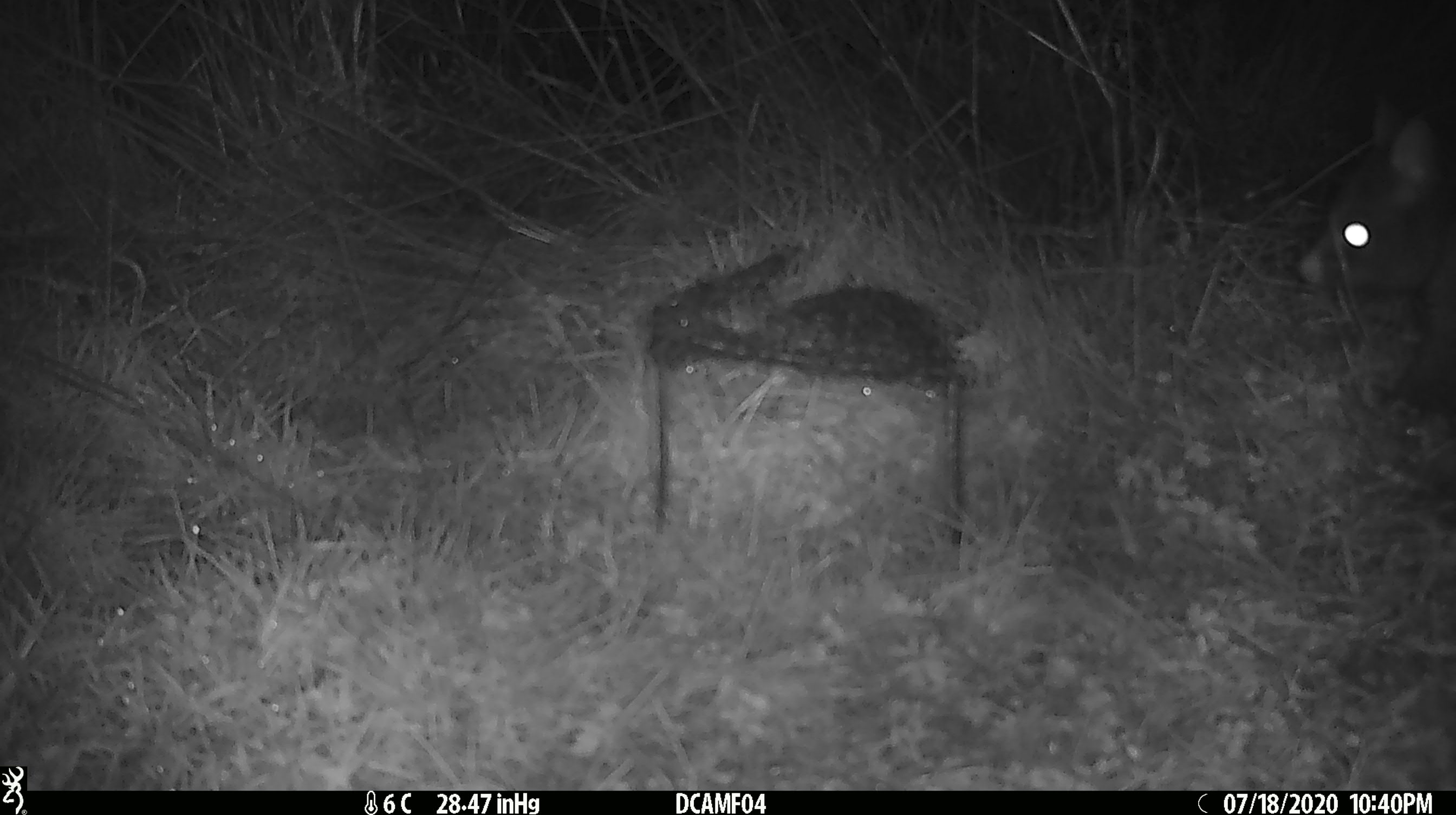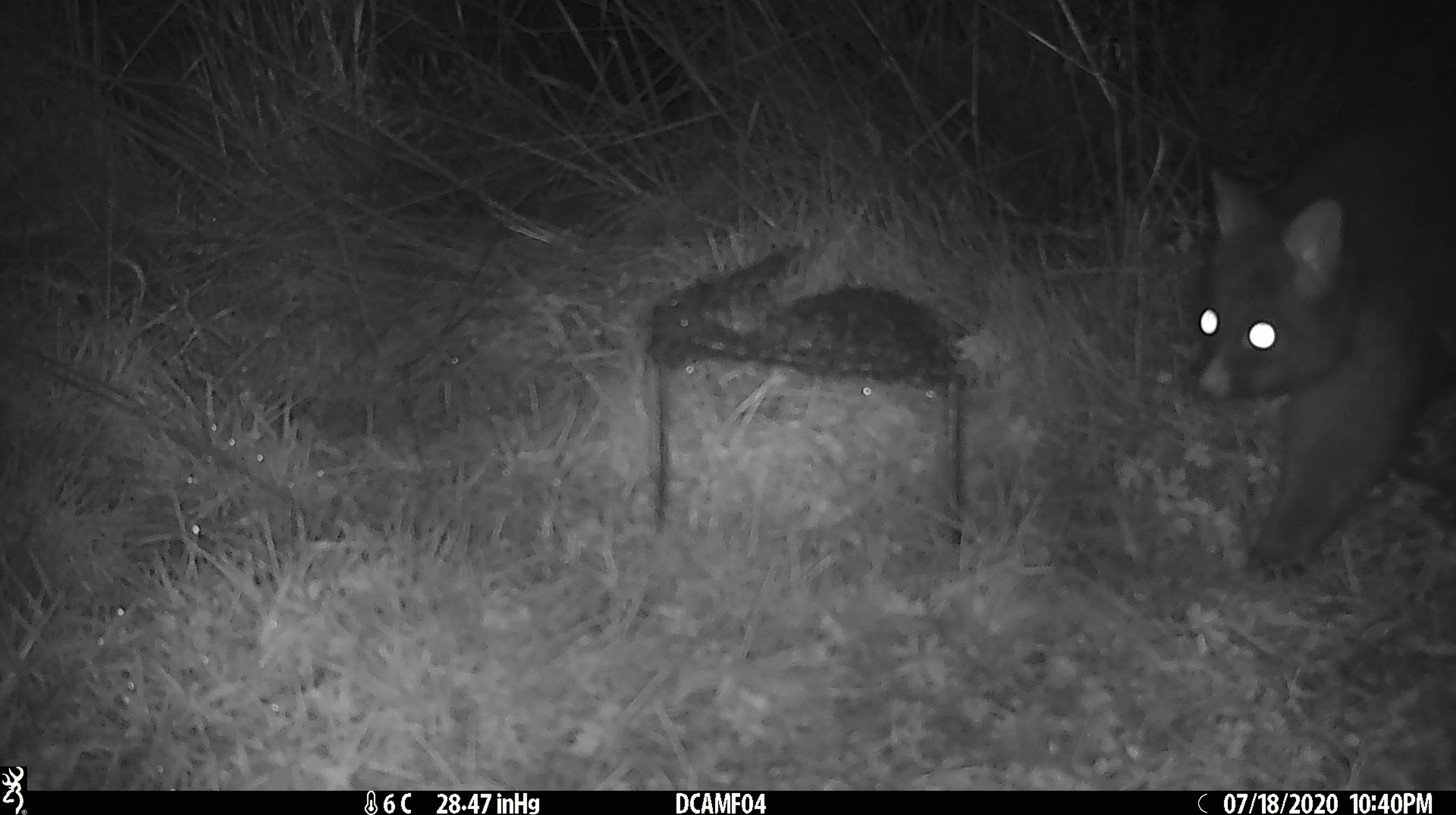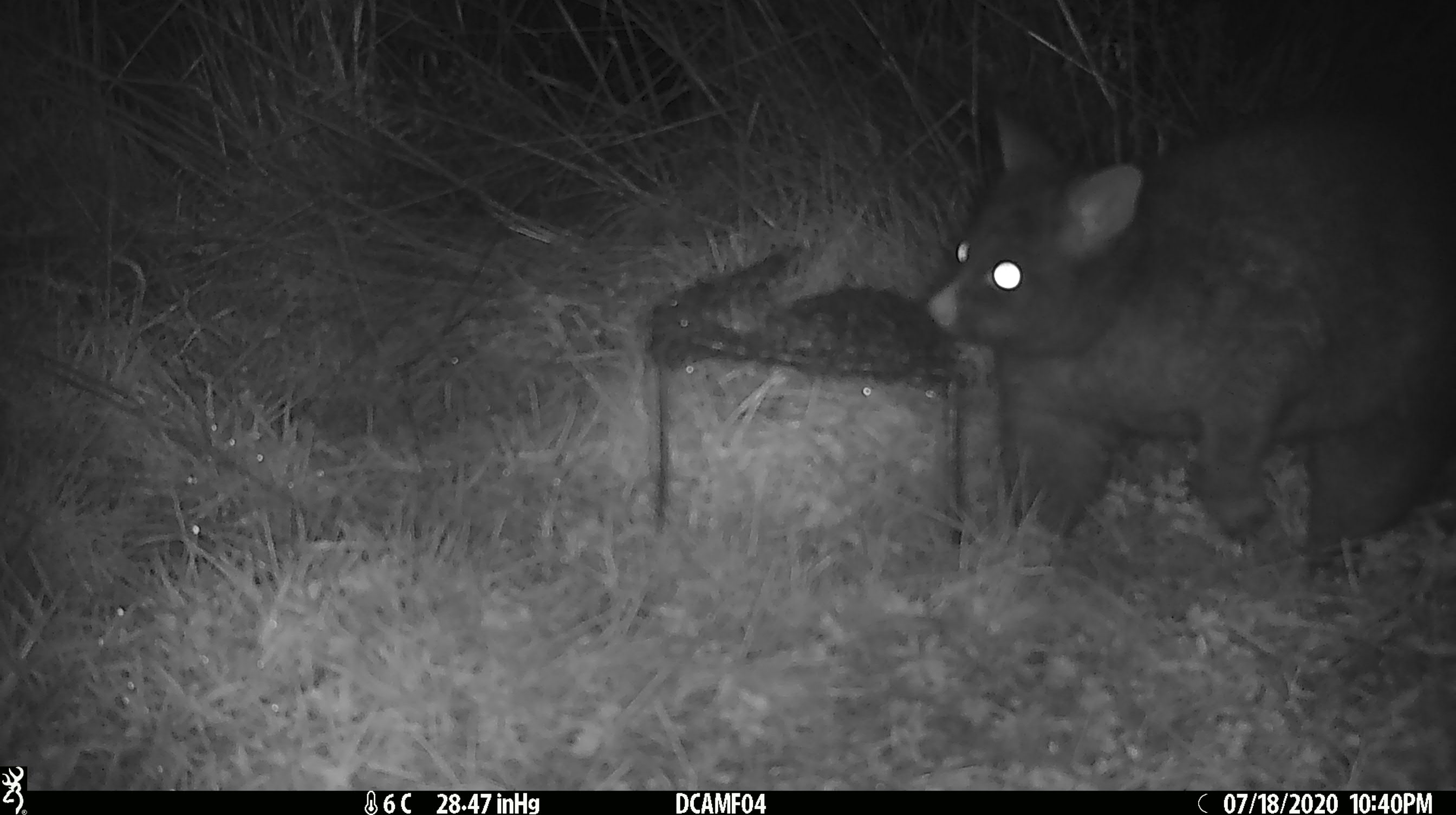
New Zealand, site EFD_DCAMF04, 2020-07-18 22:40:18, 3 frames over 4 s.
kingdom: Animalia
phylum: Chordata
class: Mammalia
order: Diprotodontia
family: Phalangeridae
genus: Trichosurus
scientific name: Trichosurus vulpecula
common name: common brushtail possum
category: possum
Possum (common brushtail possum) (Trichosurus vulpecula).